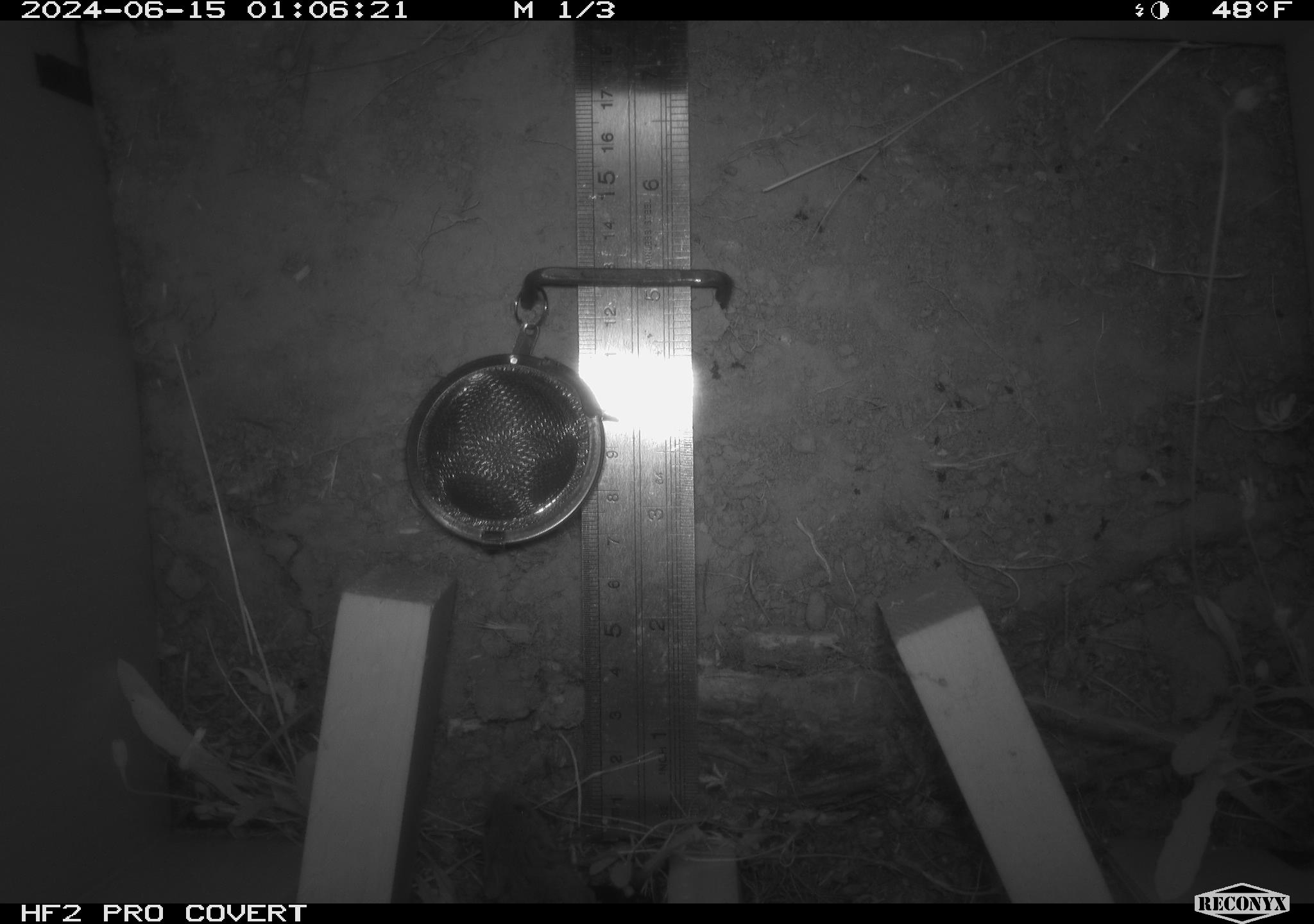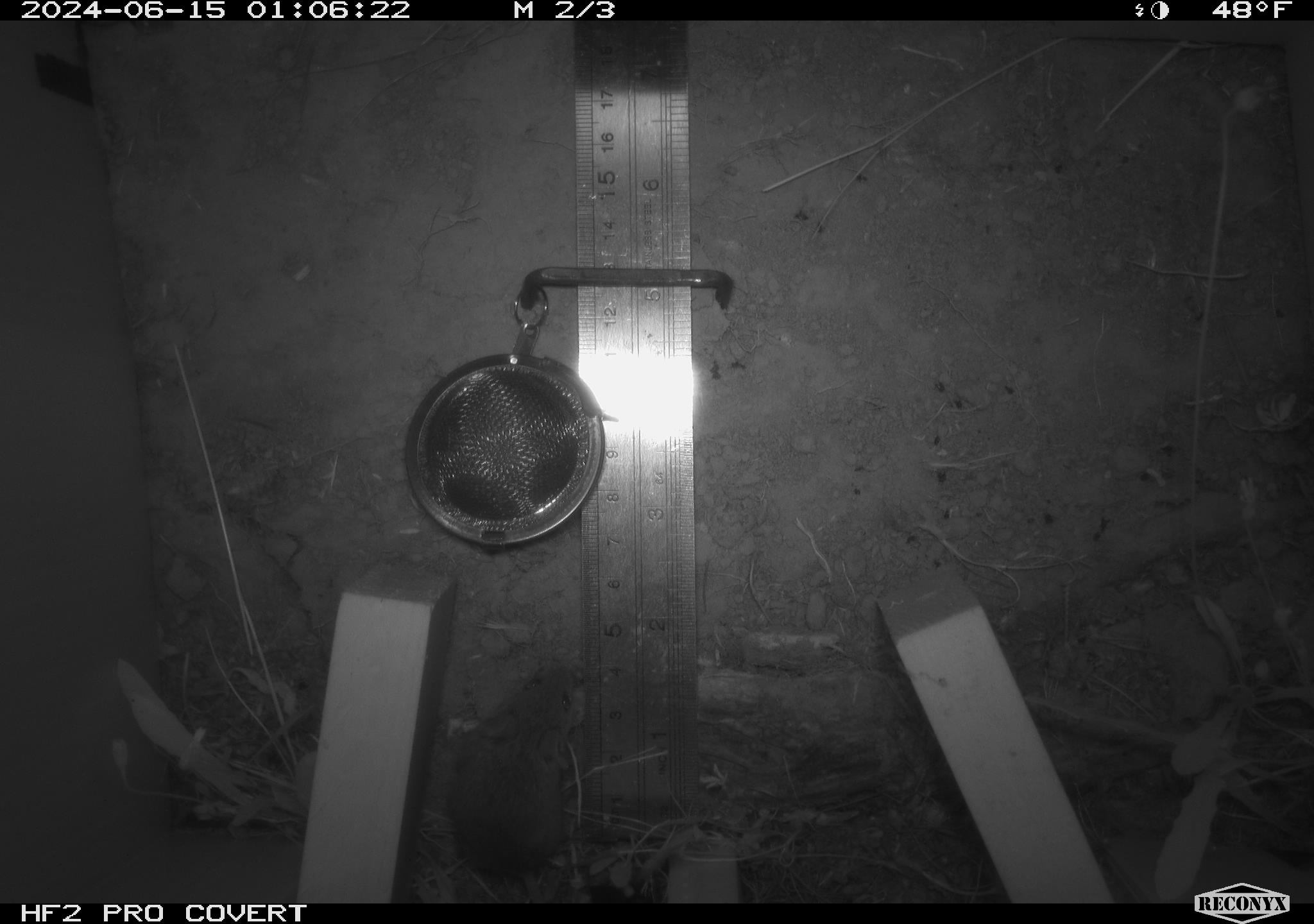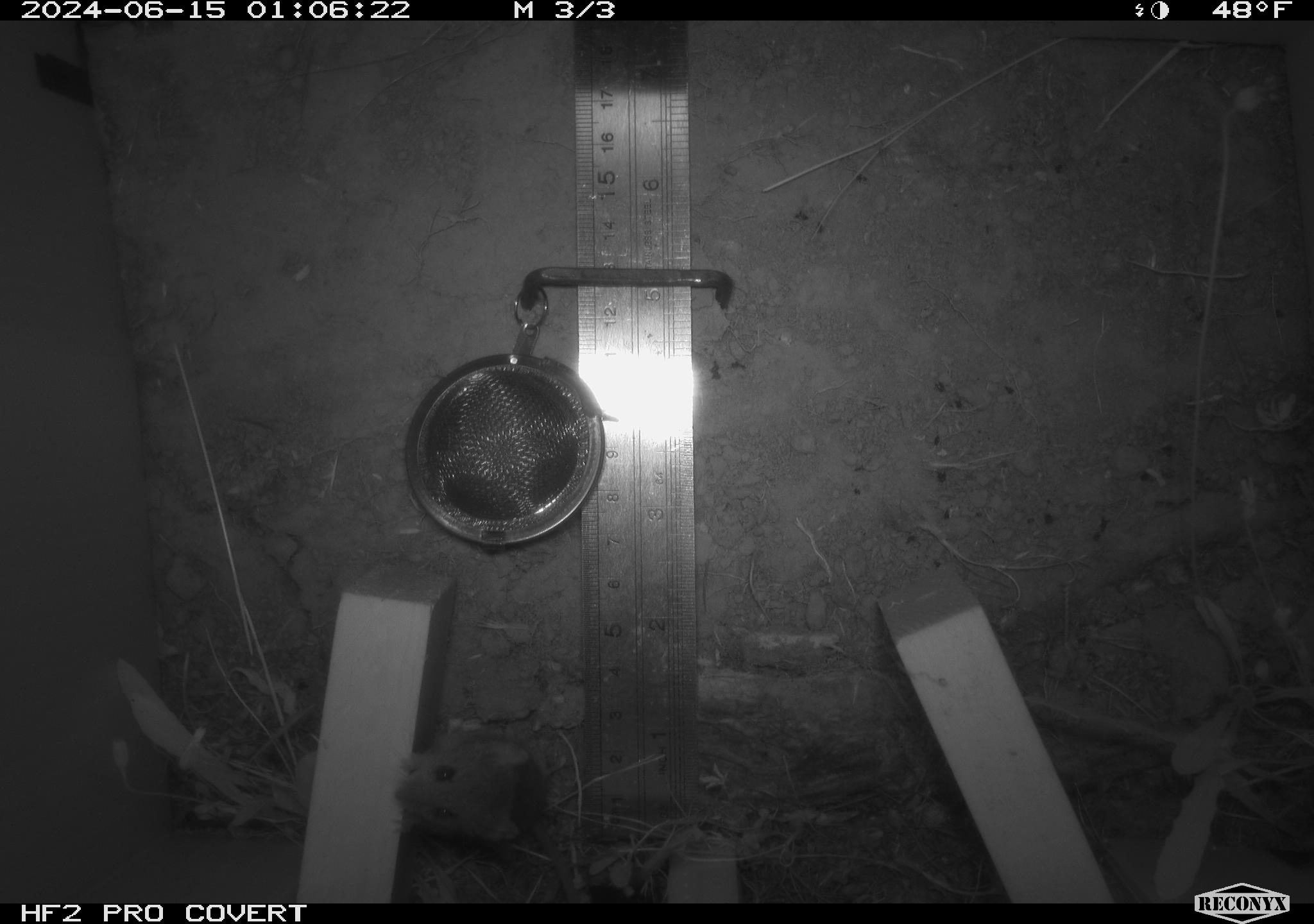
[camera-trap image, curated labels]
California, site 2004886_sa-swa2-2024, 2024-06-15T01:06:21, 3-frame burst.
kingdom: Animalia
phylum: Chordata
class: Mammalia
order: Rodentia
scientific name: Rodentia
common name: mouse species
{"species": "mouse species (Rodentia)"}